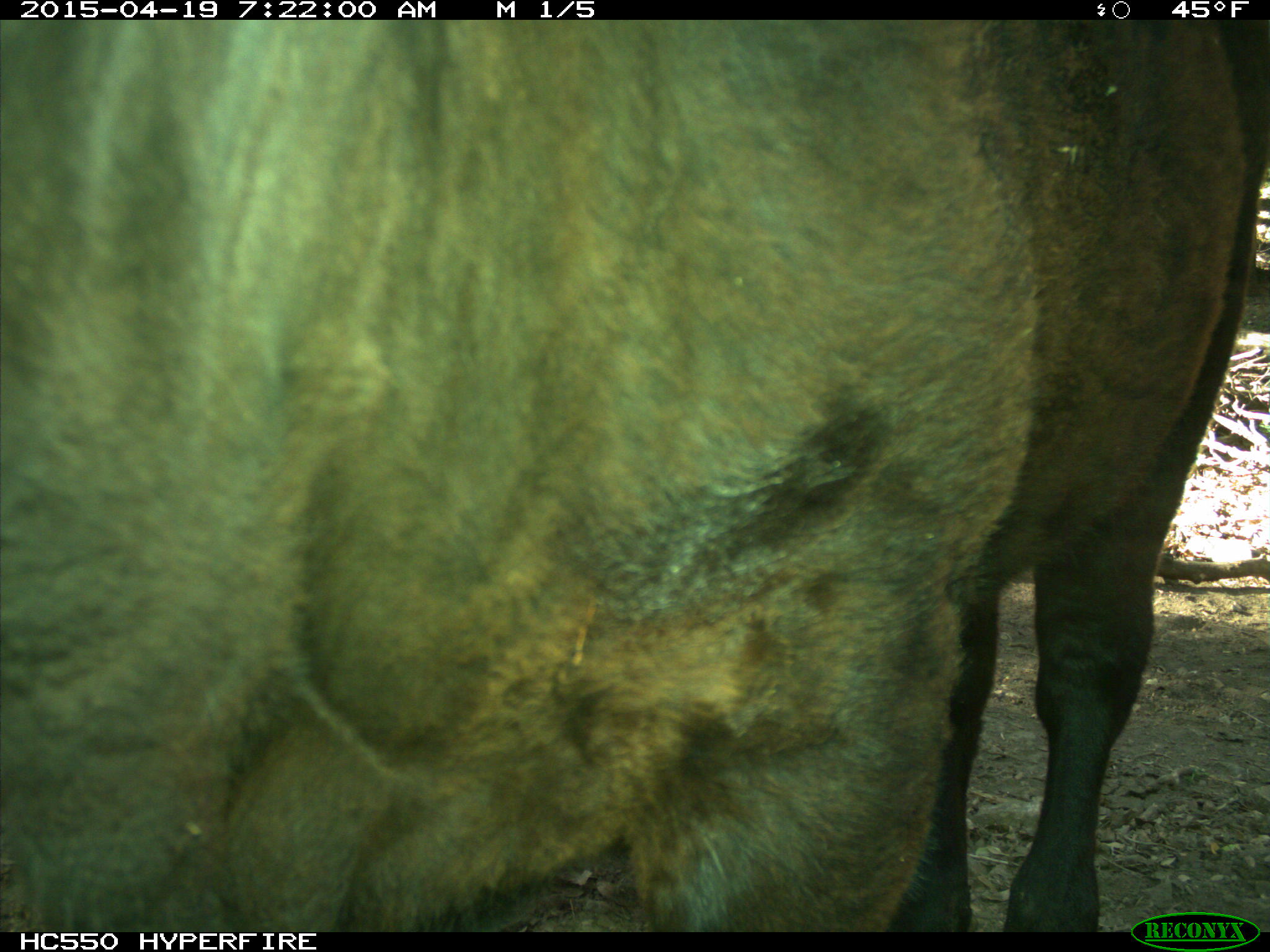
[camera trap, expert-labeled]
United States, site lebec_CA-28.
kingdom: Animalia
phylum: Chordata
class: Mammalia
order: Artiodactyla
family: Bovidae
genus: Bos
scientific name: Bos taurus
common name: domestic cow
Bos taurus (domestic cow).